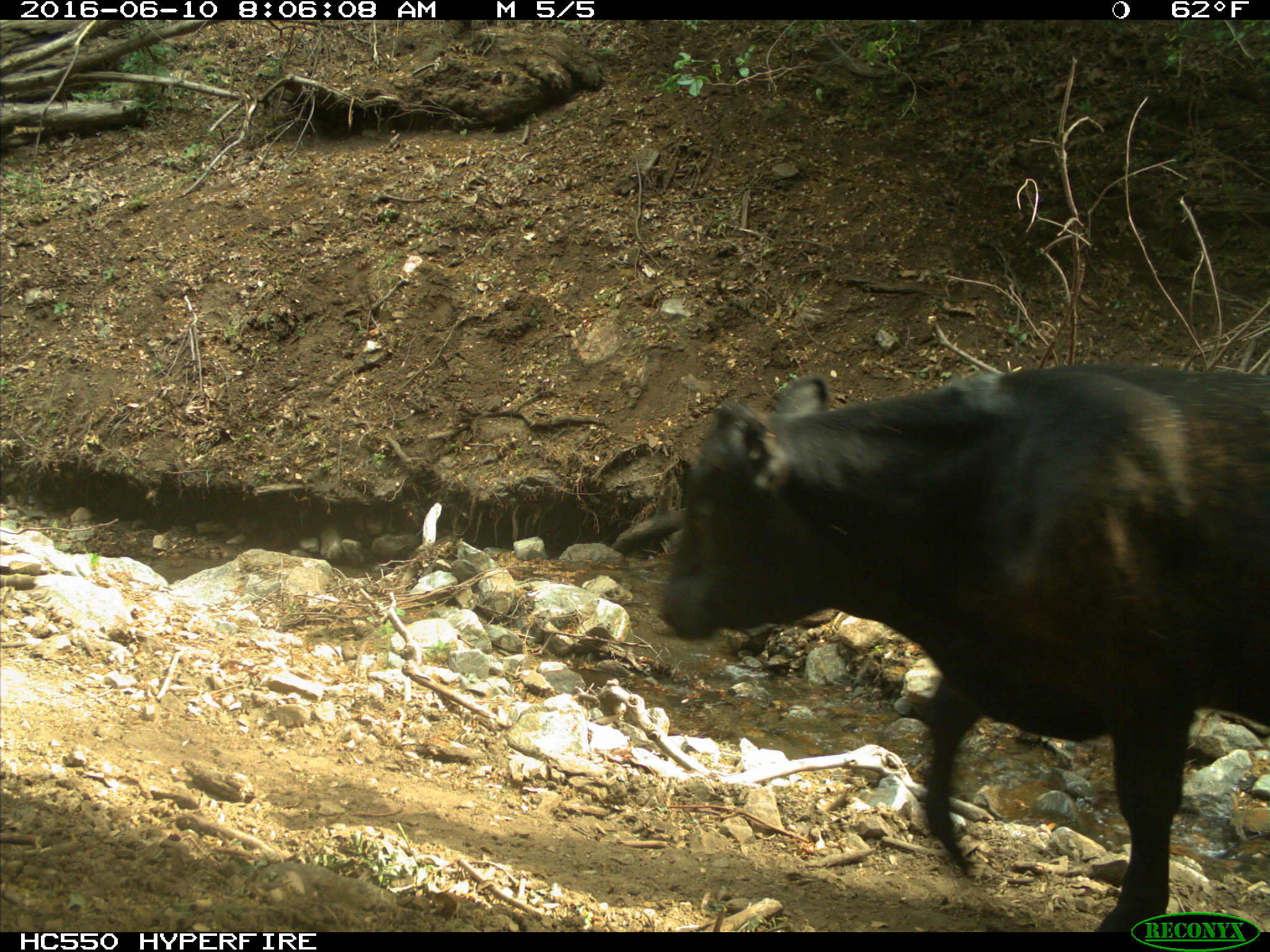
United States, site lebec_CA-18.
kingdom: Animalia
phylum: Chordata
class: Mammalia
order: Artiodactyla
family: Bovidae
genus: Bos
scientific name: Bos taurus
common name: domestic cow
Bos taurus (domestic cow).